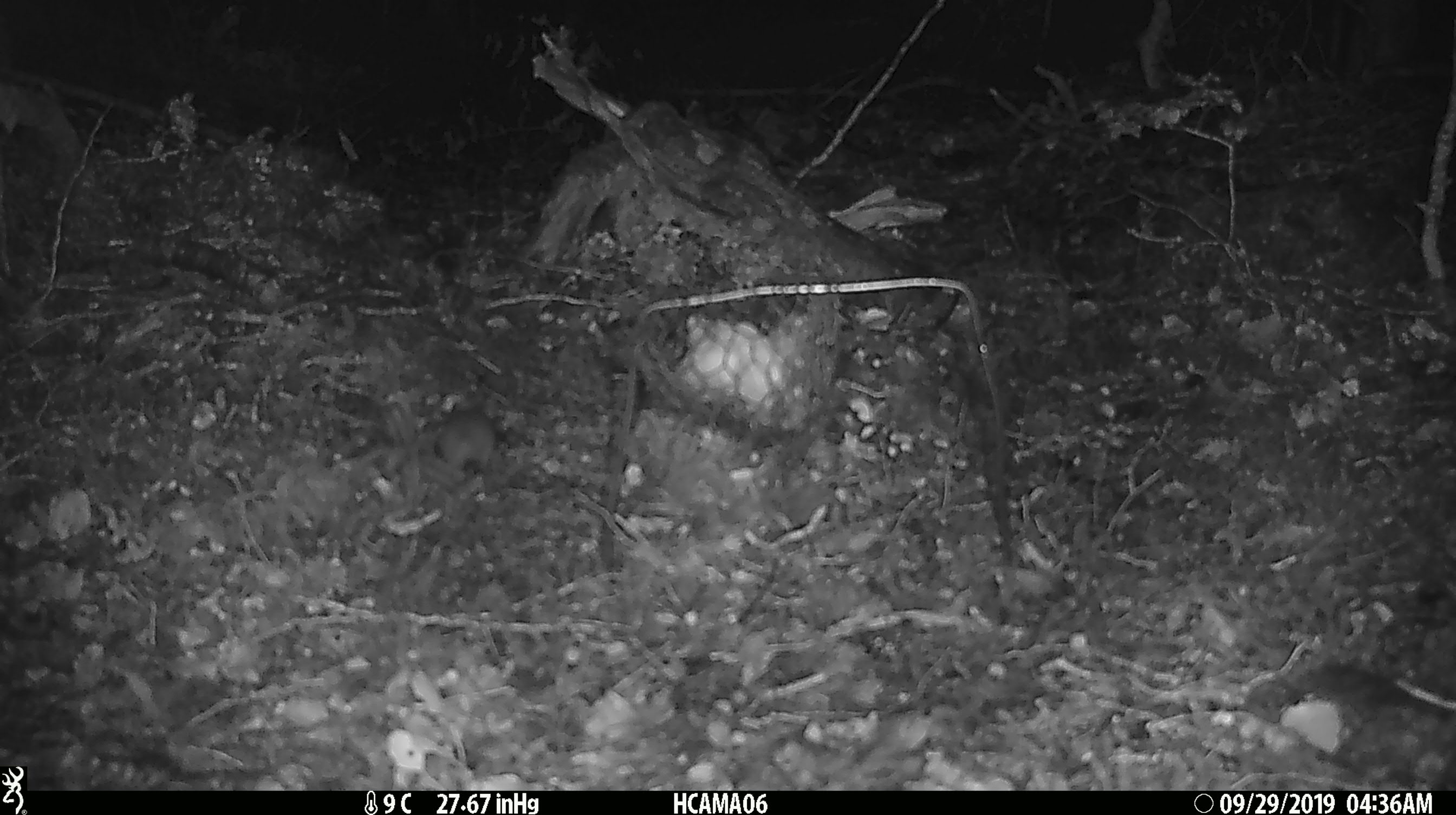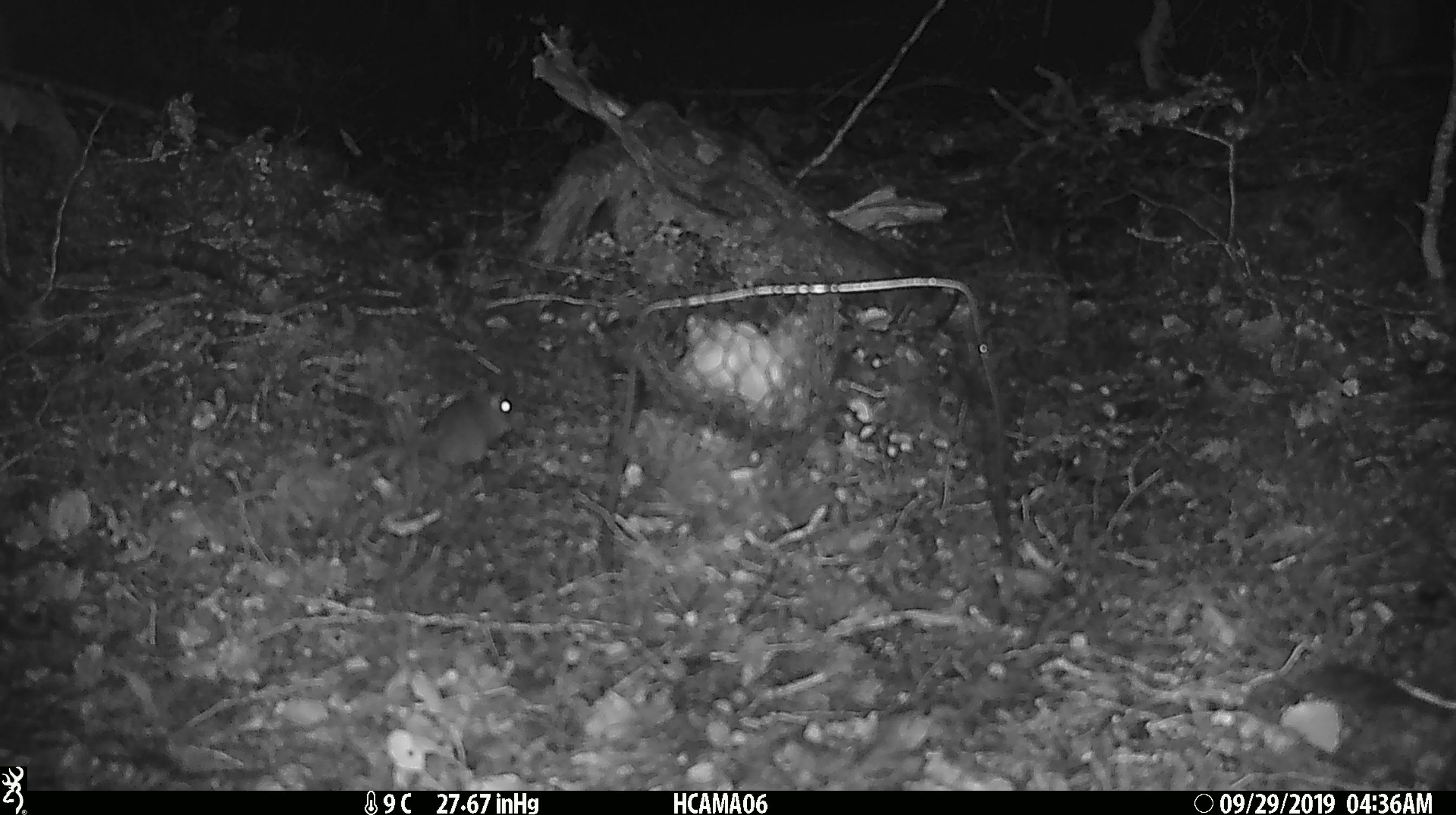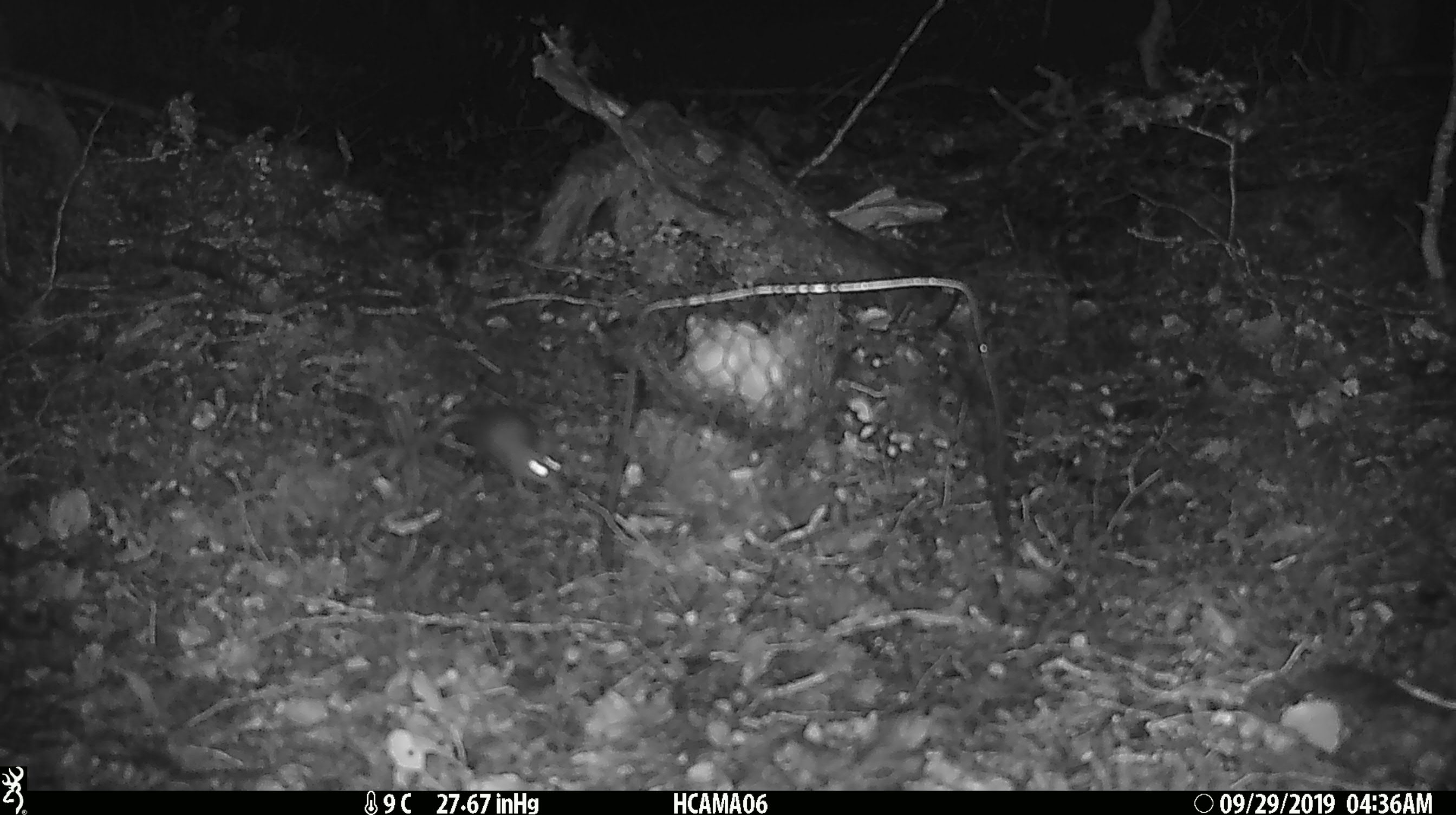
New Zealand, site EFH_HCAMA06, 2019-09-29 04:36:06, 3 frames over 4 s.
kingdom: Animalia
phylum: Chordata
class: Mammalia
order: Rodentia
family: Muridae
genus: Mus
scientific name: Mus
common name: mouse